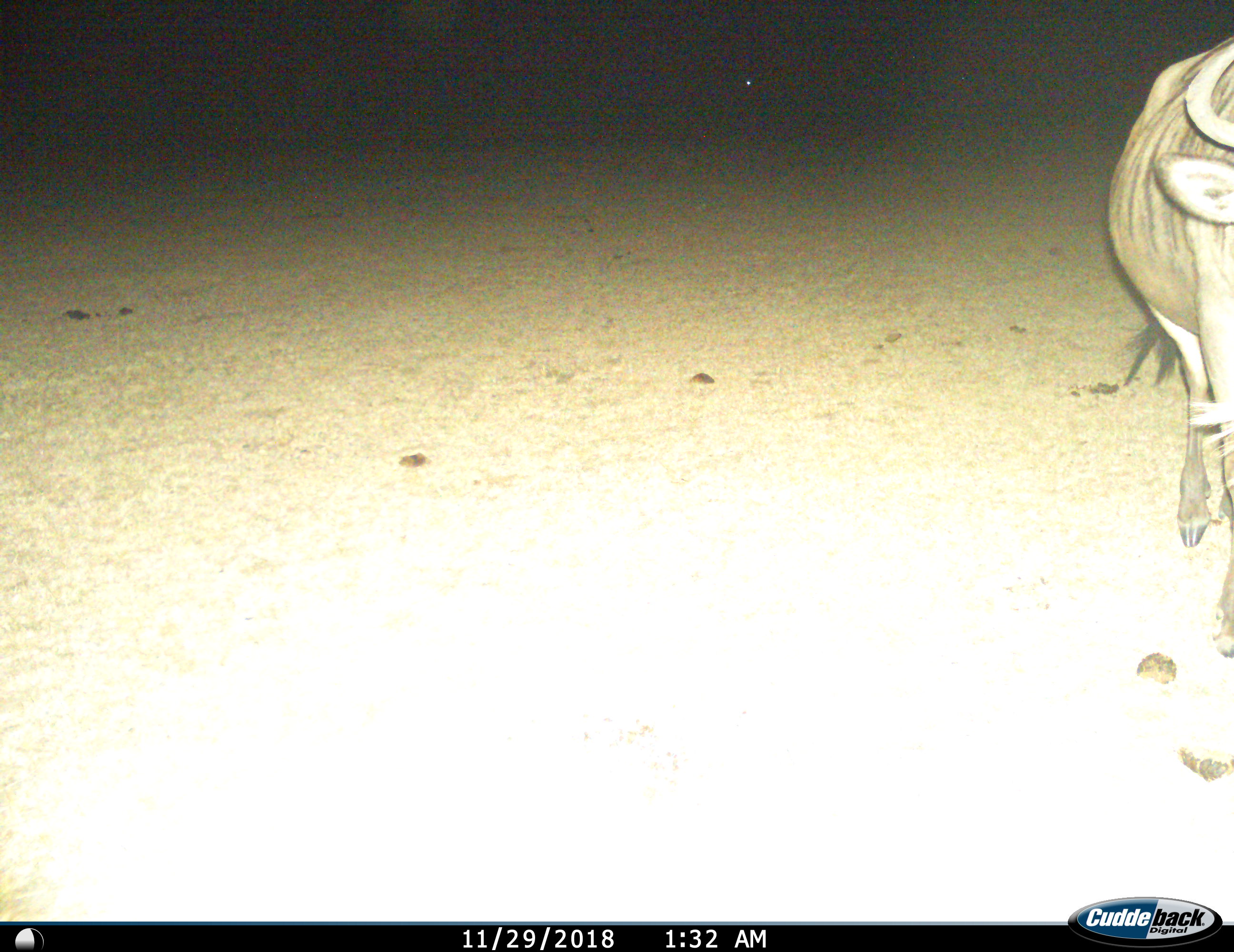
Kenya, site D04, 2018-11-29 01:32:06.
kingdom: Animalia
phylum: Chordata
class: Mammalia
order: Artiodactyla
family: Bovidae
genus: Connochaetes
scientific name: Connochaetes taurinus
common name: common wildebeest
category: wildebeest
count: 1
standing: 70%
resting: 0%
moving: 20%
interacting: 0%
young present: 0%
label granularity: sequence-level